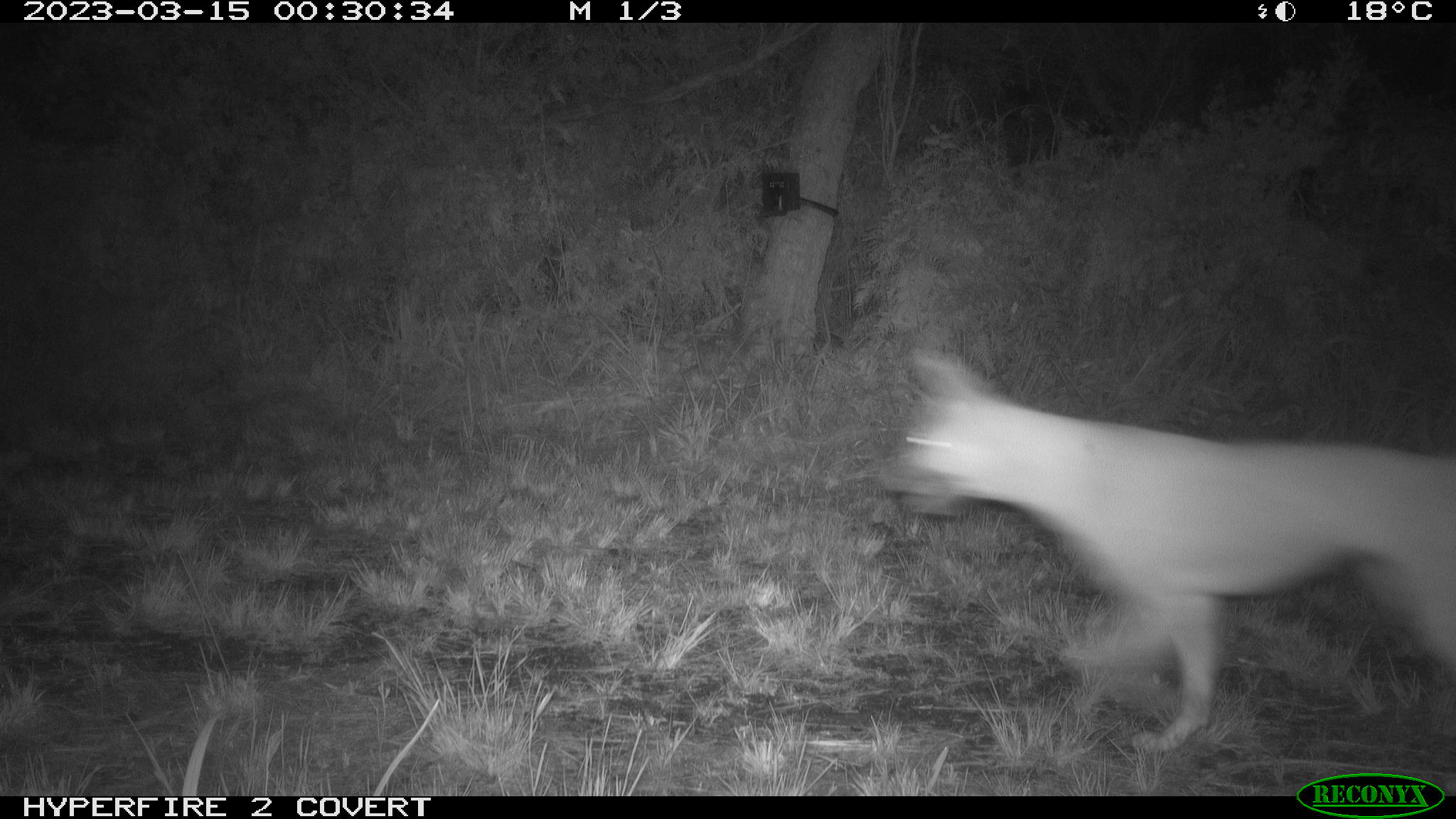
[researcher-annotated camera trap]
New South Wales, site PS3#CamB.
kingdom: Animalia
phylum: Chordata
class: Mammalia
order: Carnivora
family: Canidae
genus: Canis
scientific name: Canis familiaris dingo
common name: dingo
Dingo (Canis familiaris dingo).